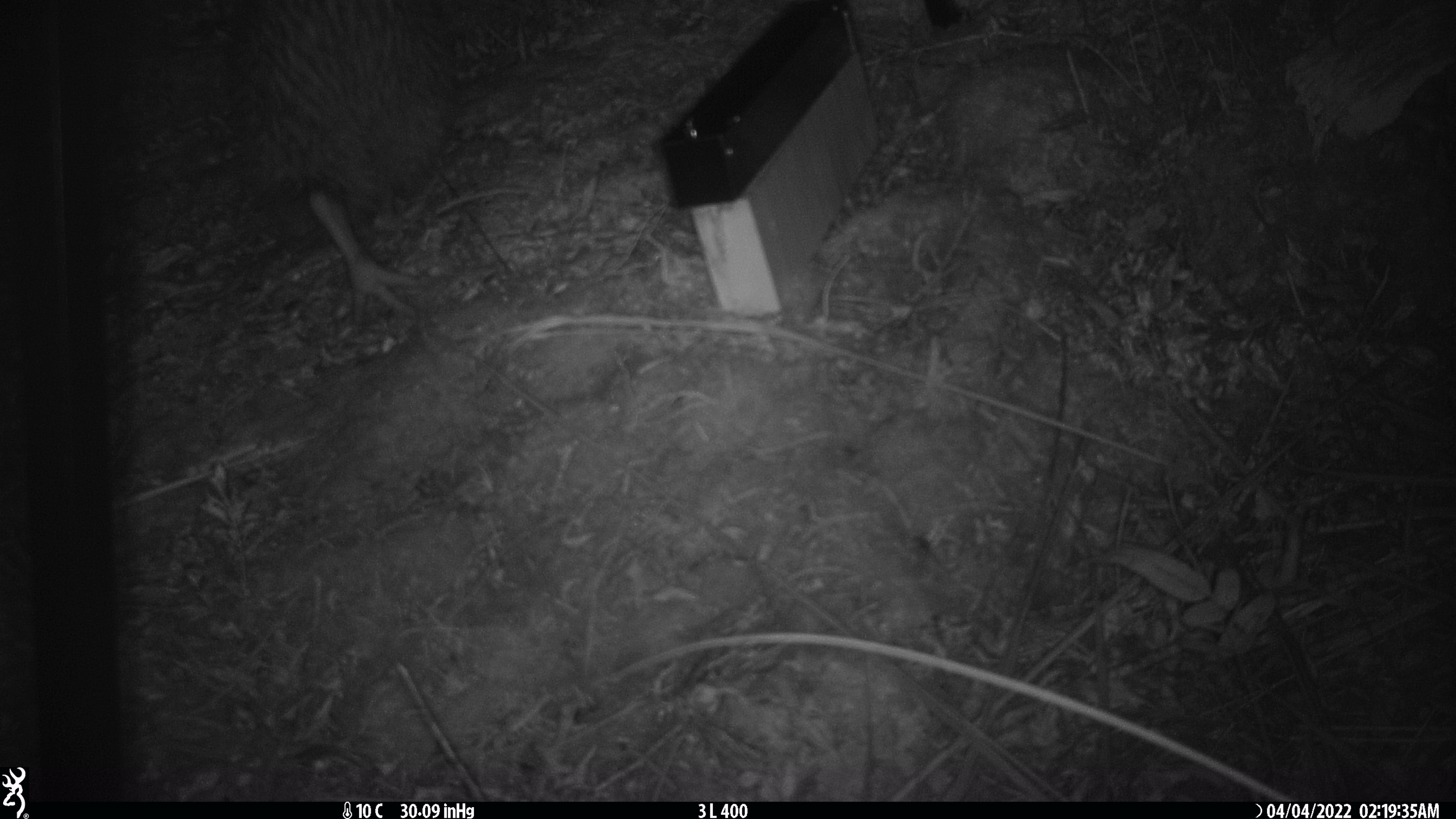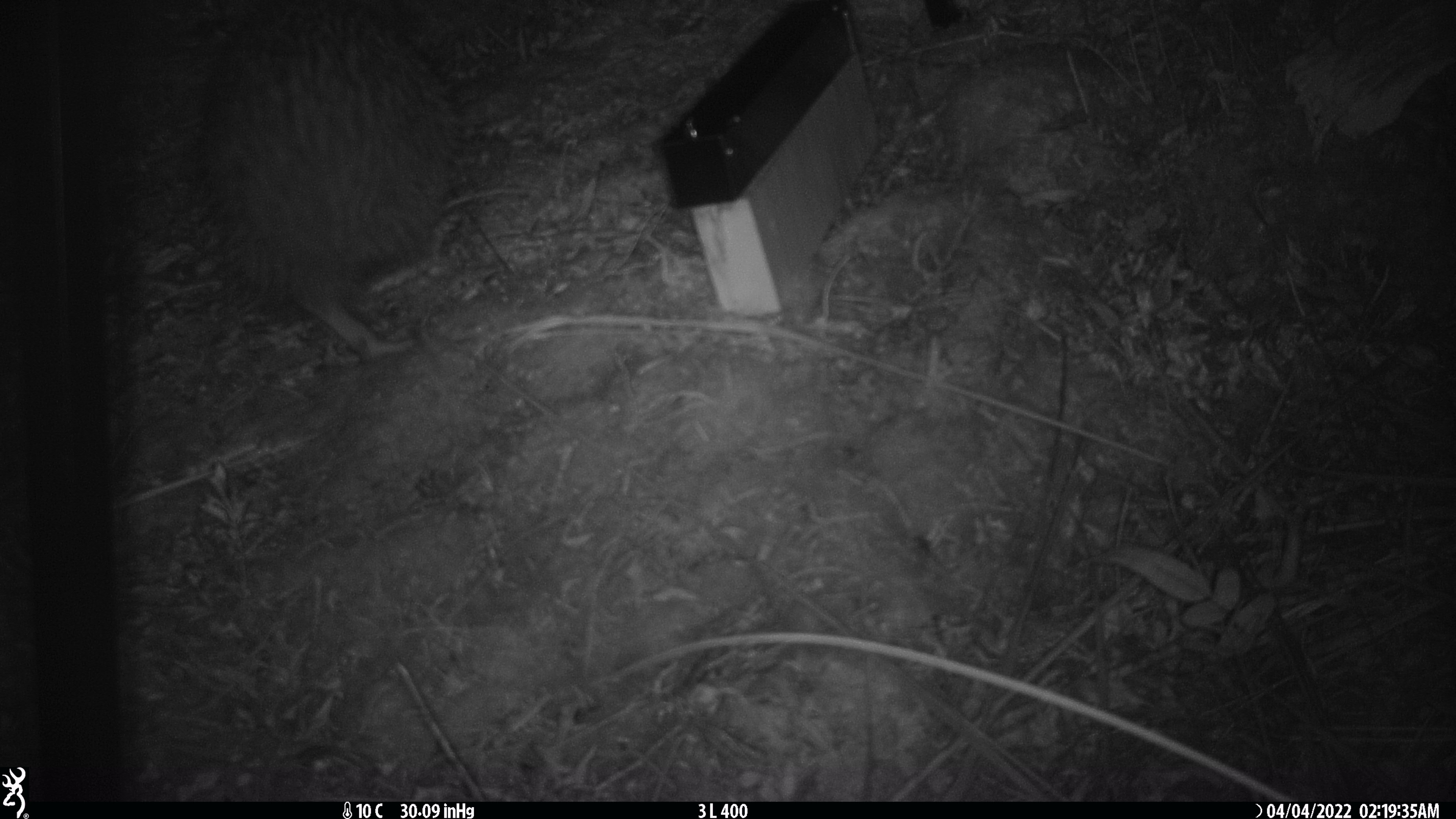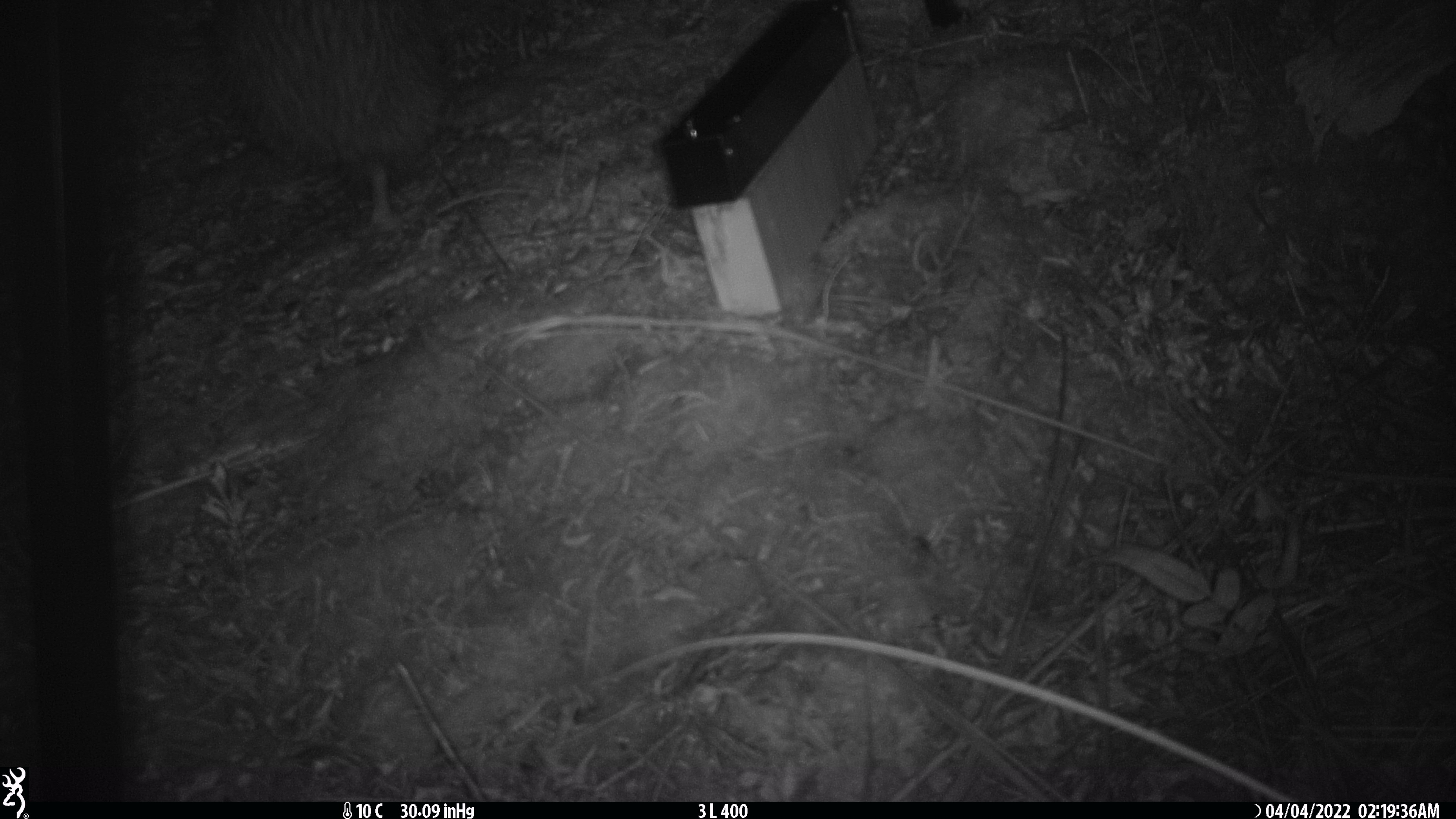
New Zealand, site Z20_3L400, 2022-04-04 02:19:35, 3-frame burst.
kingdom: Animalia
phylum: Chordata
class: Aves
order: Apterygiformes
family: Apterygidae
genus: Apteryx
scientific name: Apteryx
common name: kiwi